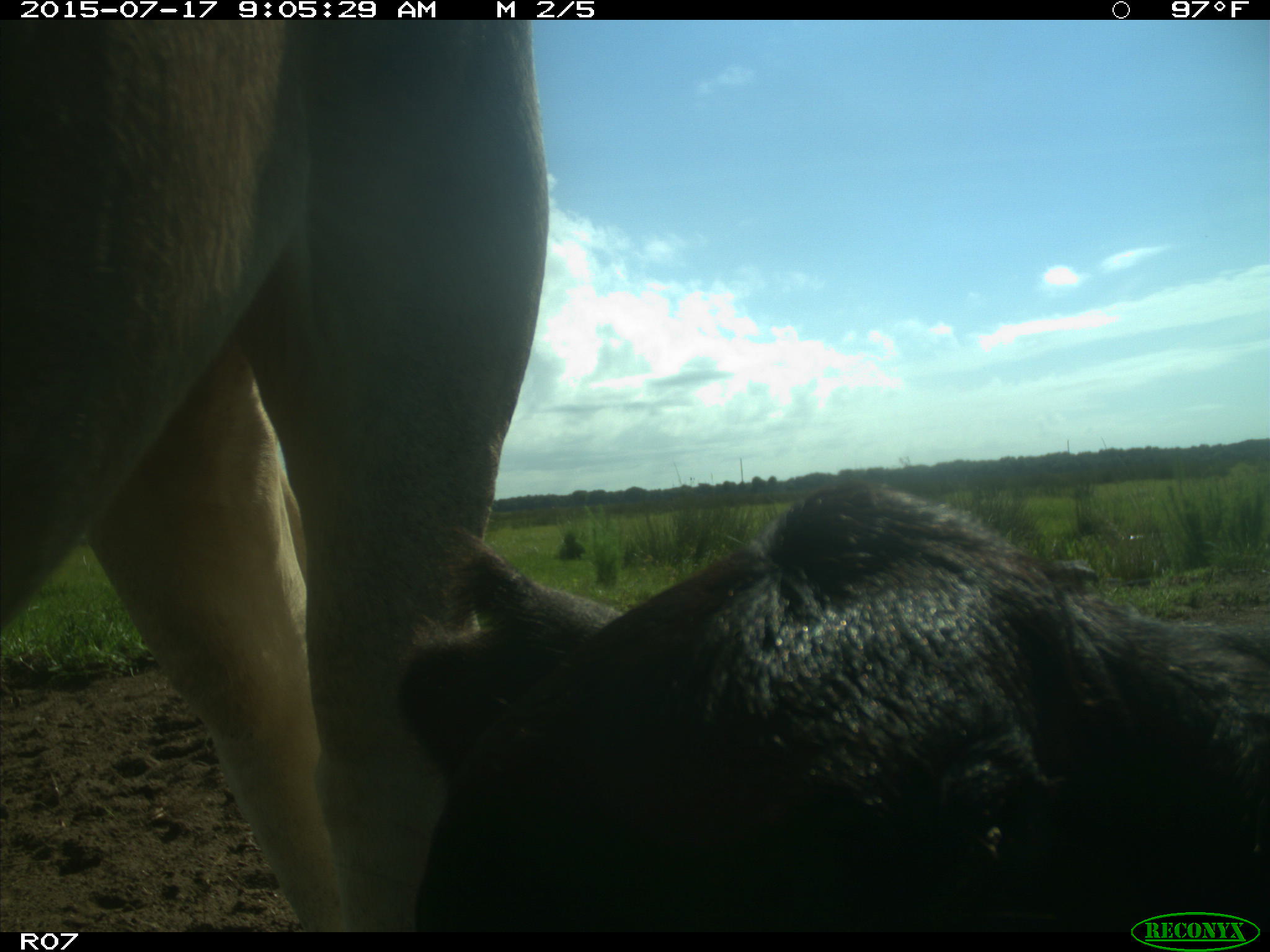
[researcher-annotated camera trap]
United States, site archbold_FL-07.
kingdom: Animalia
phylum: Chordata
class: Mammalia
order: Artiodactyla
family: Bovidae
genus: Bos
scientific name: Bos taurus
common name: domestic cow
Bos taurus (domestic cow).